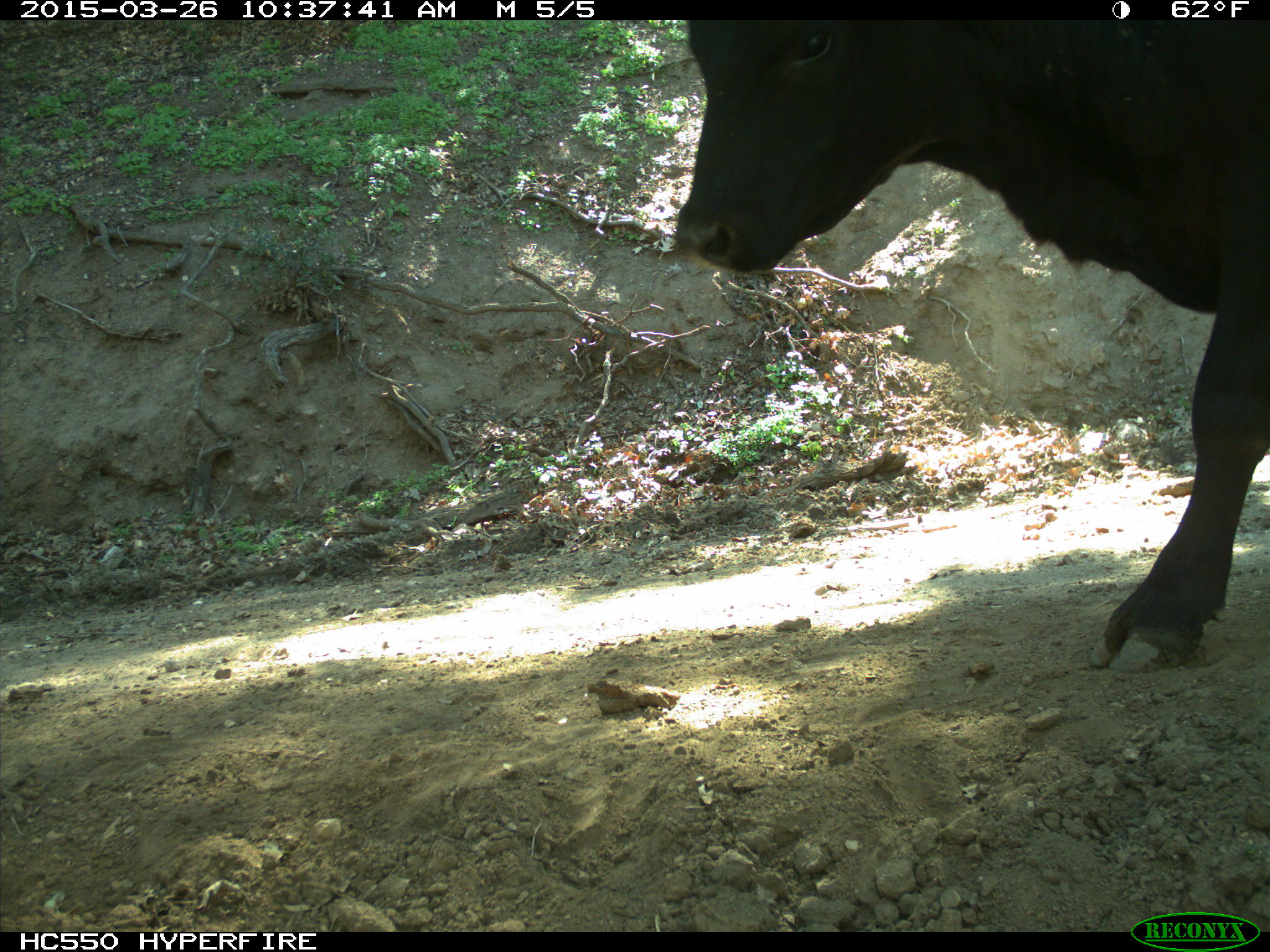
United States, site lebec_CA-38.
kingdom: Animalia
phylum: Chordata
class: Mammalia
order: Artiodactyla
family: Bovidae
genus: Bos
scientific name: Bos taurus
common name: domestic cow